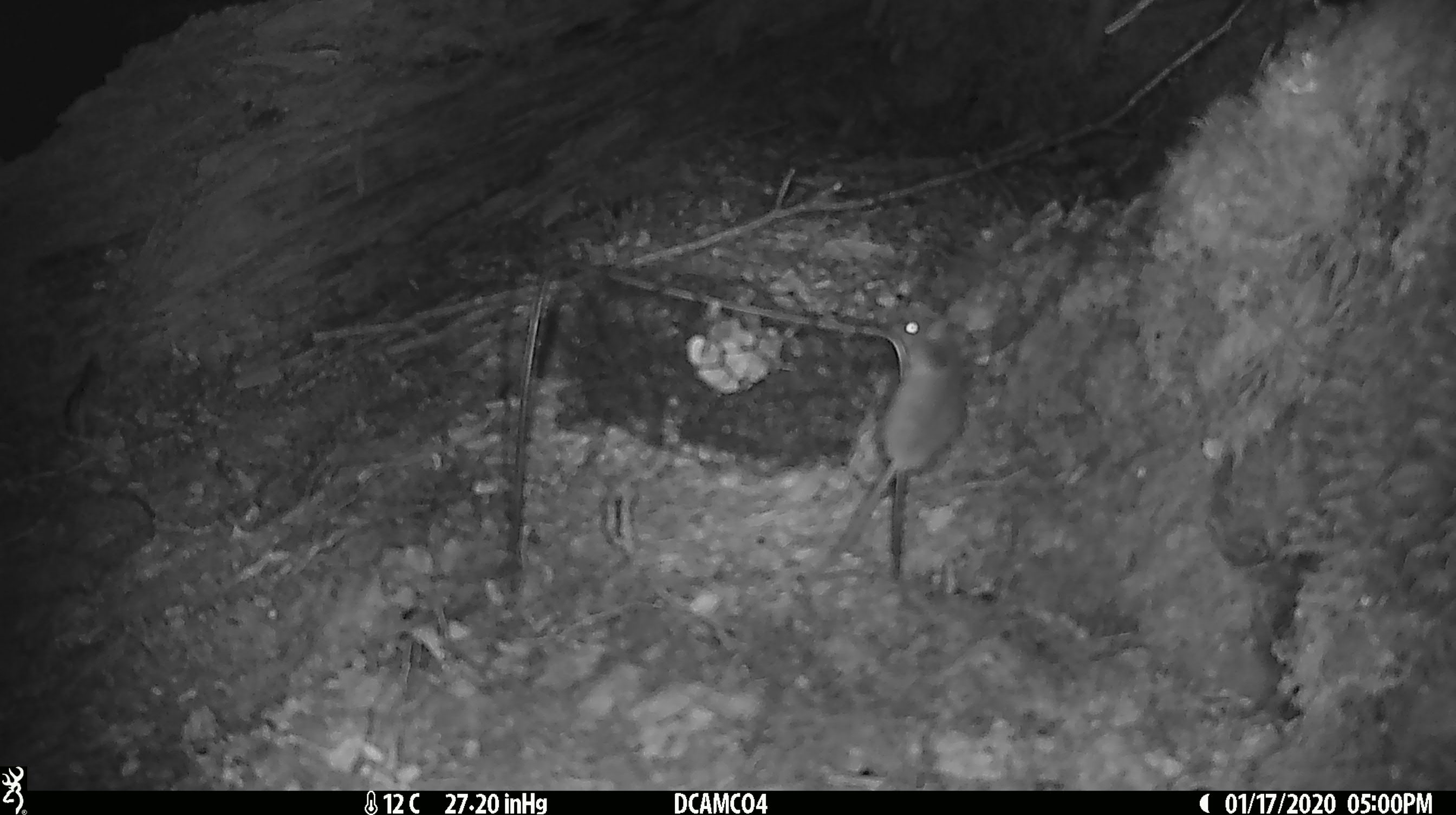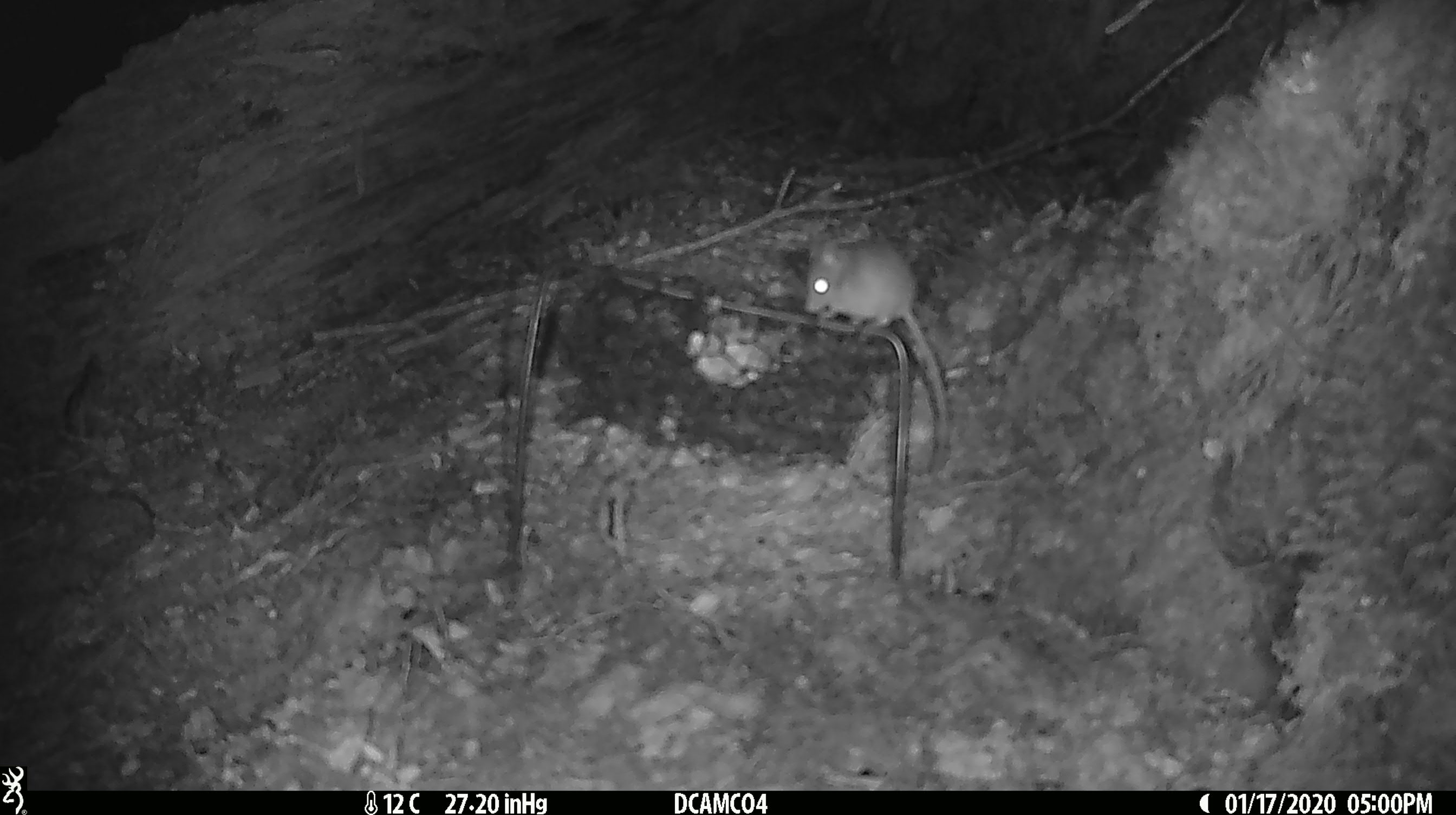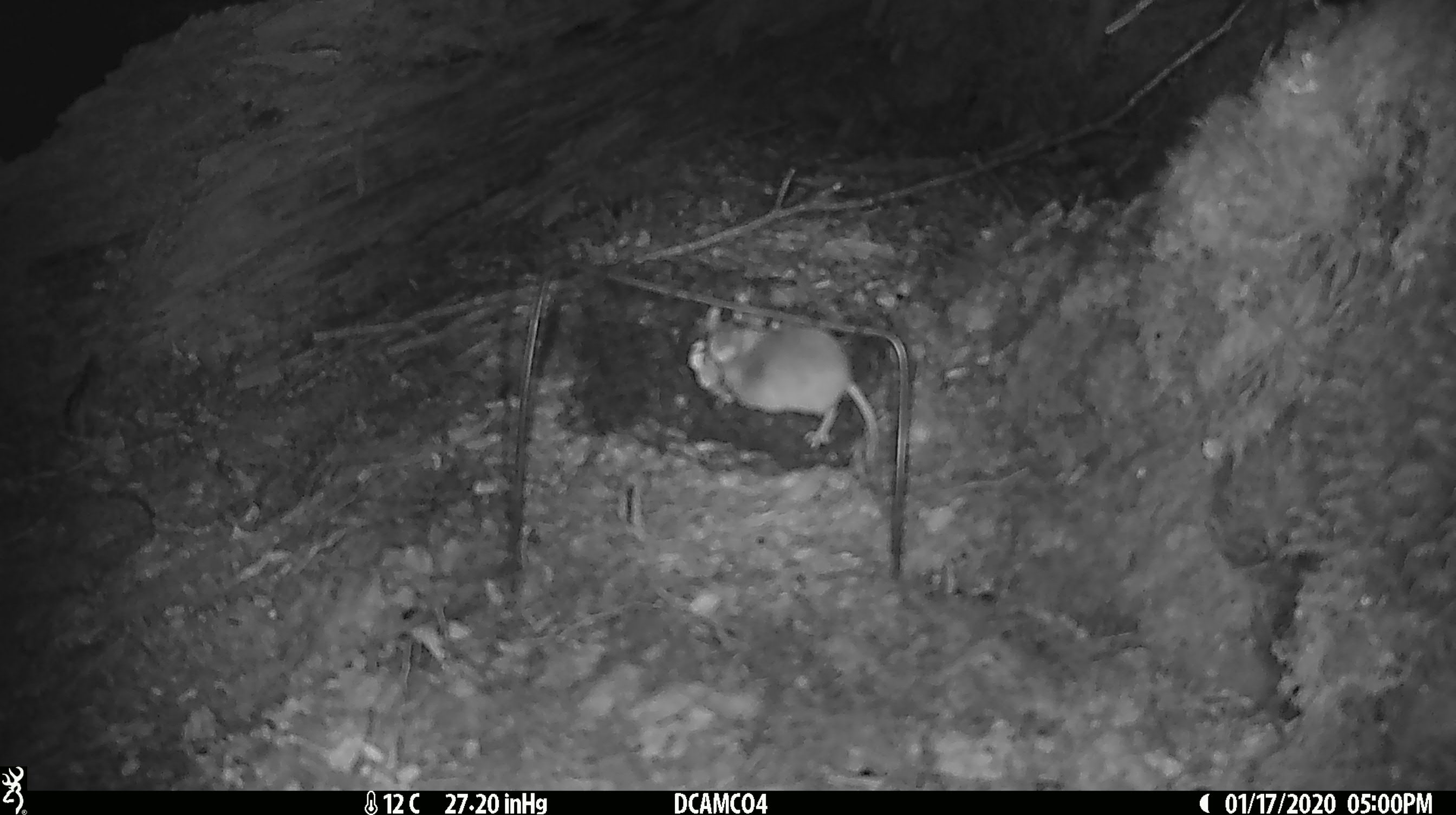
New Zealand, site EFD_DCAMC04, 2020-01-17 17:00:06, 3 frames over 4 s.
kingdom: Animalia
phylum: Chordata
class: Mammalia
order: Rodentia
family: Muridae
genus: Mus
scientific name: Mus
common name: mouse